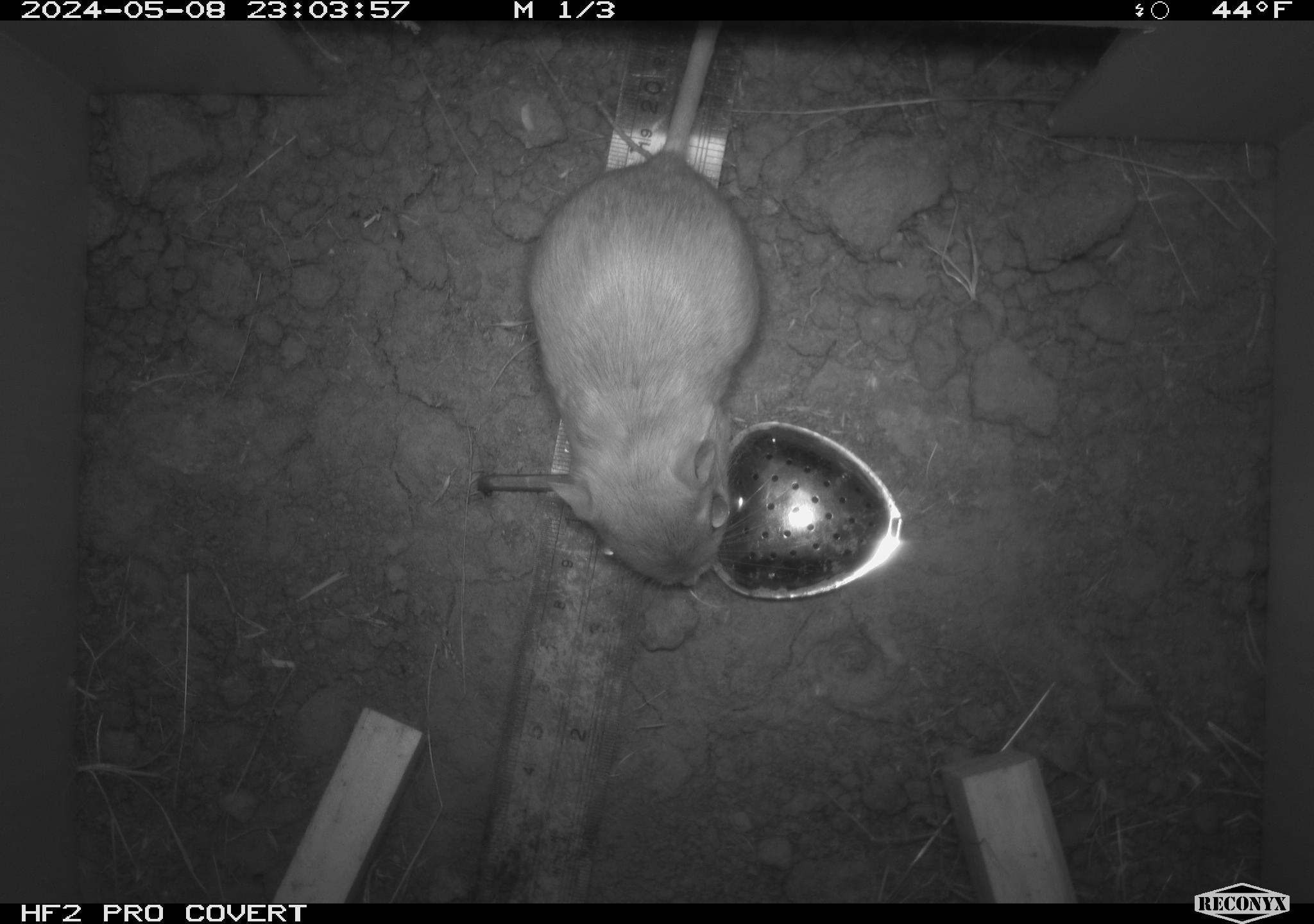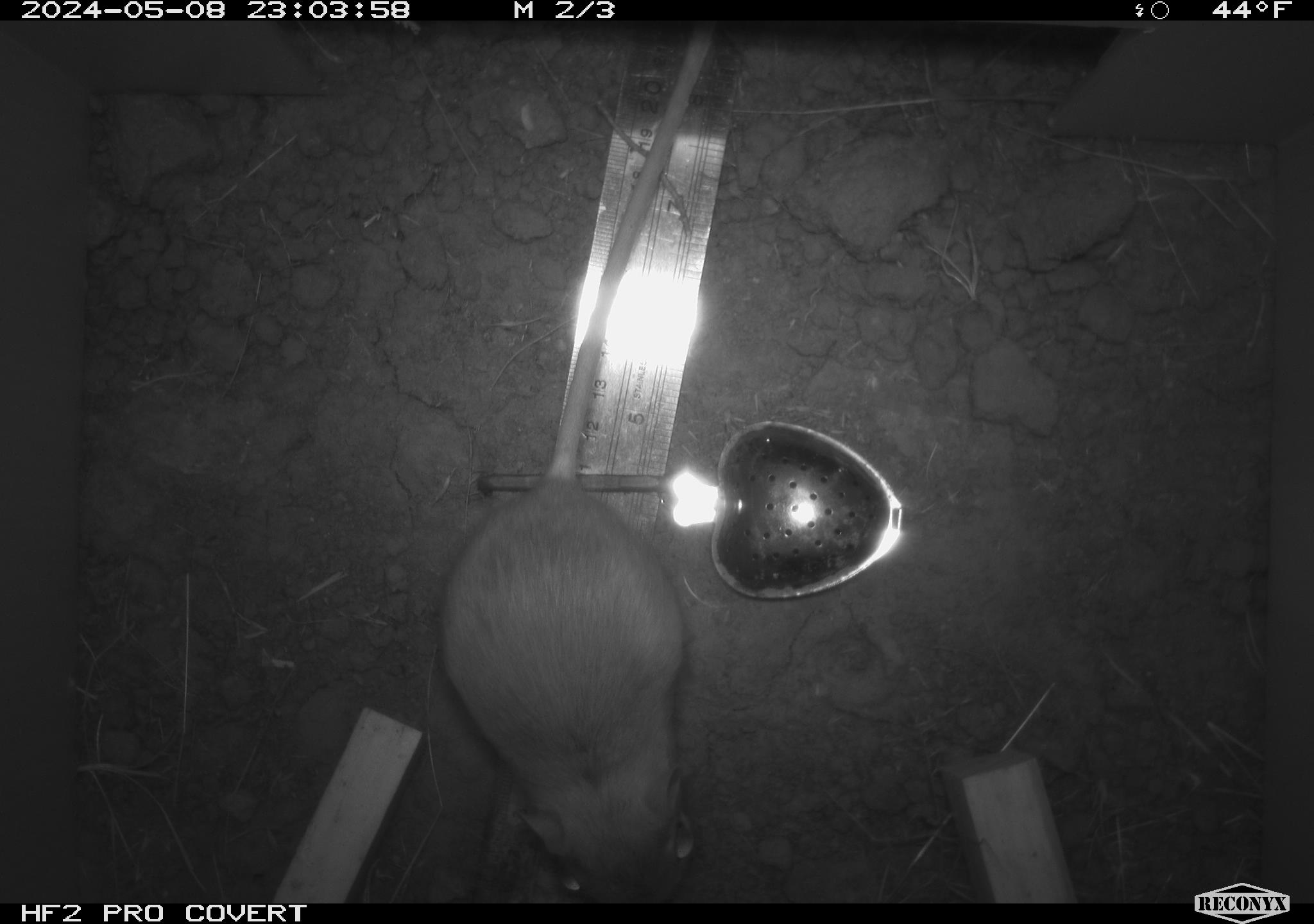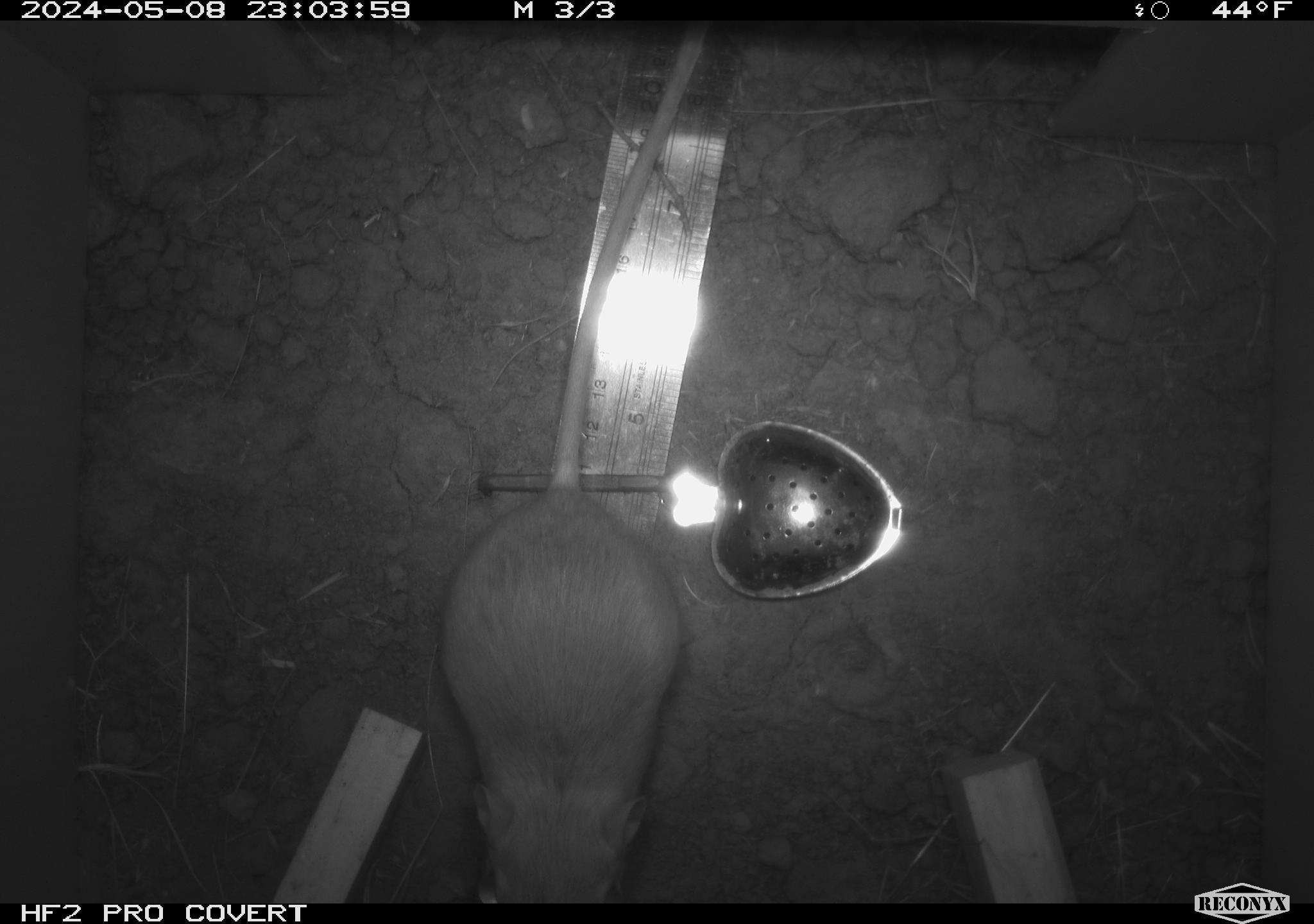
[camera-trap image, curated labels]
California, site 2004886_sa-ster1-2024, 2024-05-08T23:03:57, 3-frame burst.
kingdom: Animalia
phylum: Chordata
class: Mammalia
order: Rodentia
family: Heteromyidae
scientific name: Heteromyidae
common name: kangaroo rats and pocket mice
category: heteromyidae family